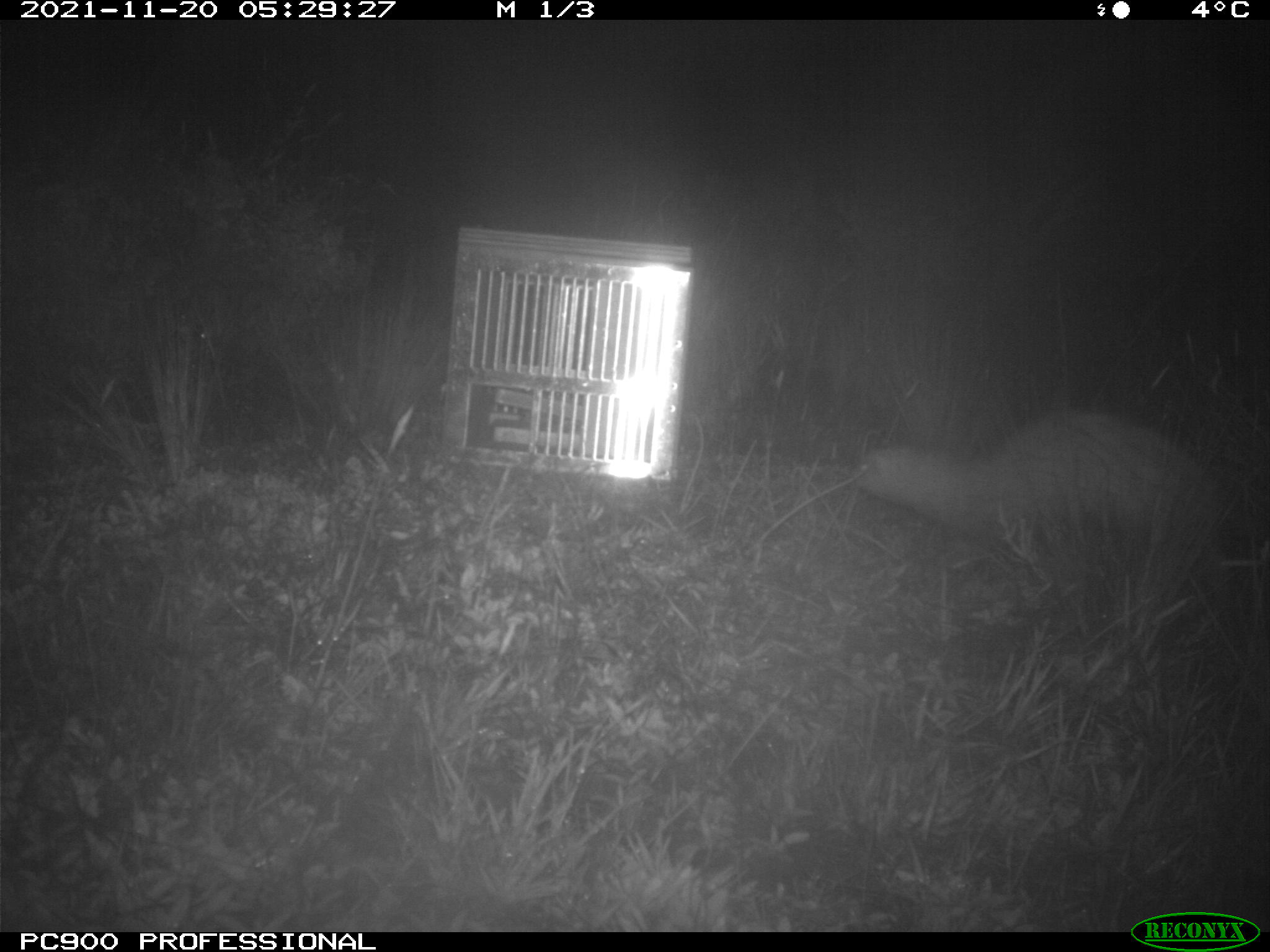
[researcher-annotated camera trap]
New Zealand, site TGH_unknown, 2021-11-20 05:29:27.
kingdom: Animalia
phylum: Chordata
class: Mammalia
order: Carnivora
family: Mustelidae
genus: Mustela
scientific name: Mustela furo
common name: ferret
Ferret (Mustela furo).